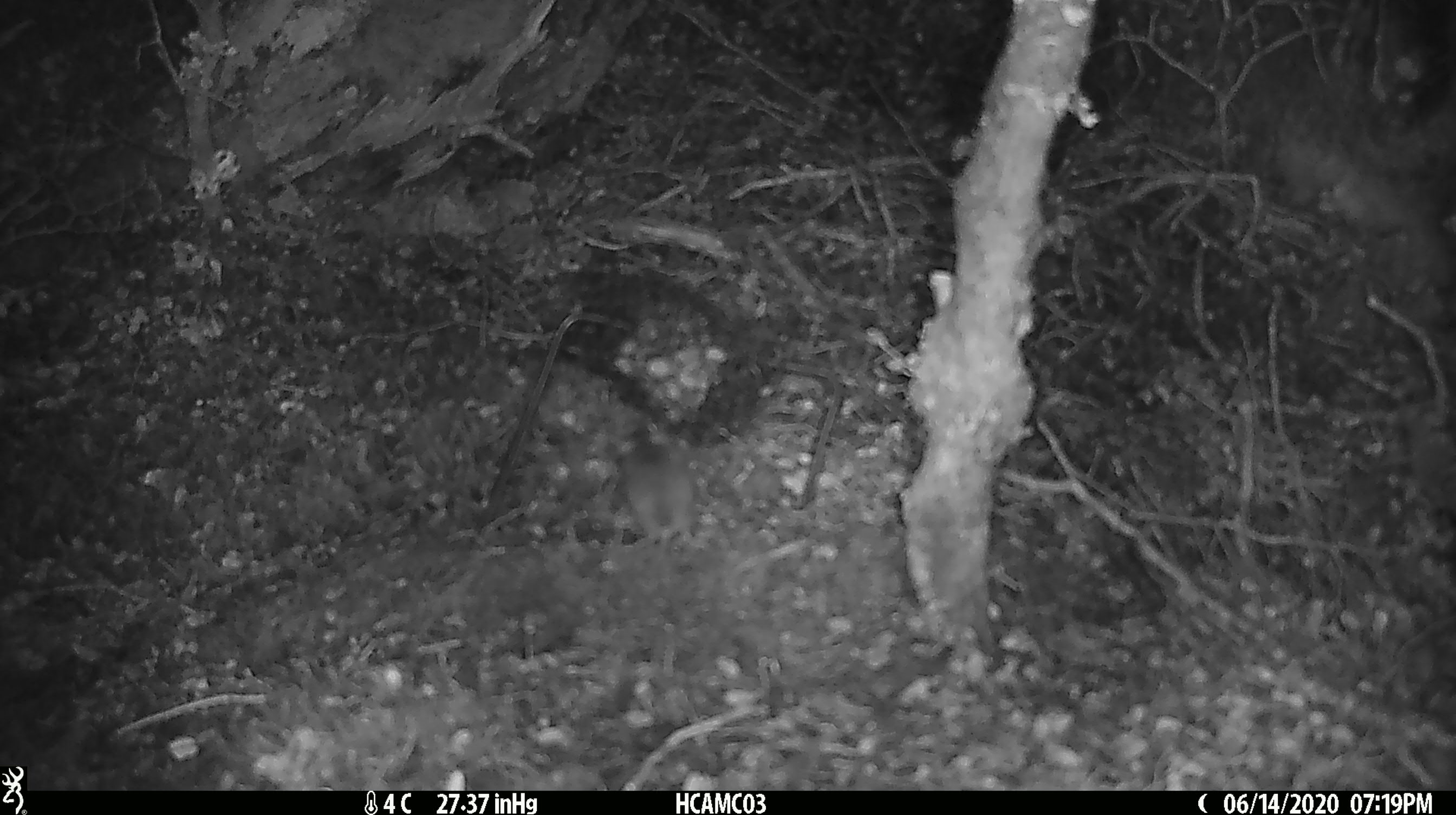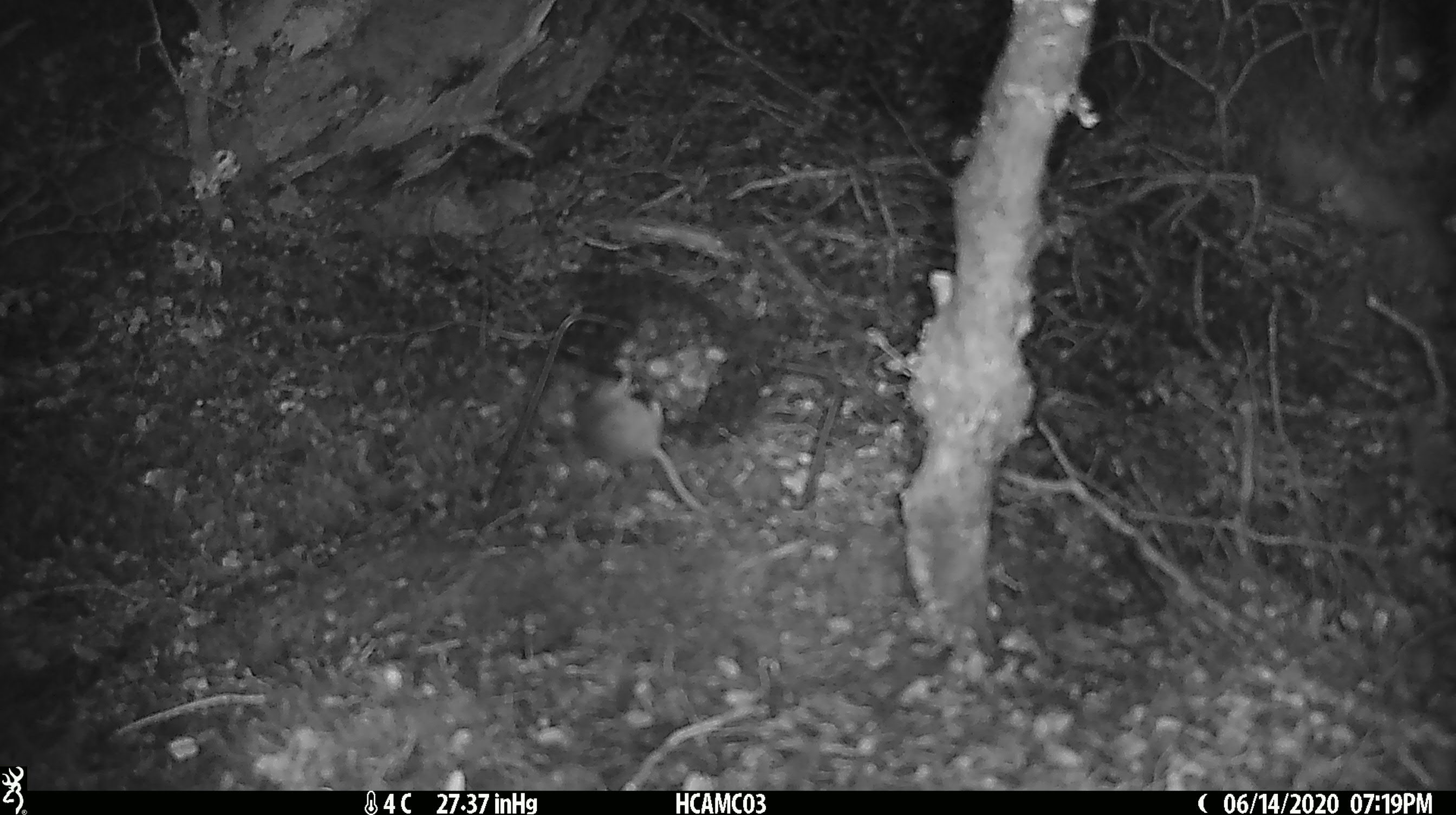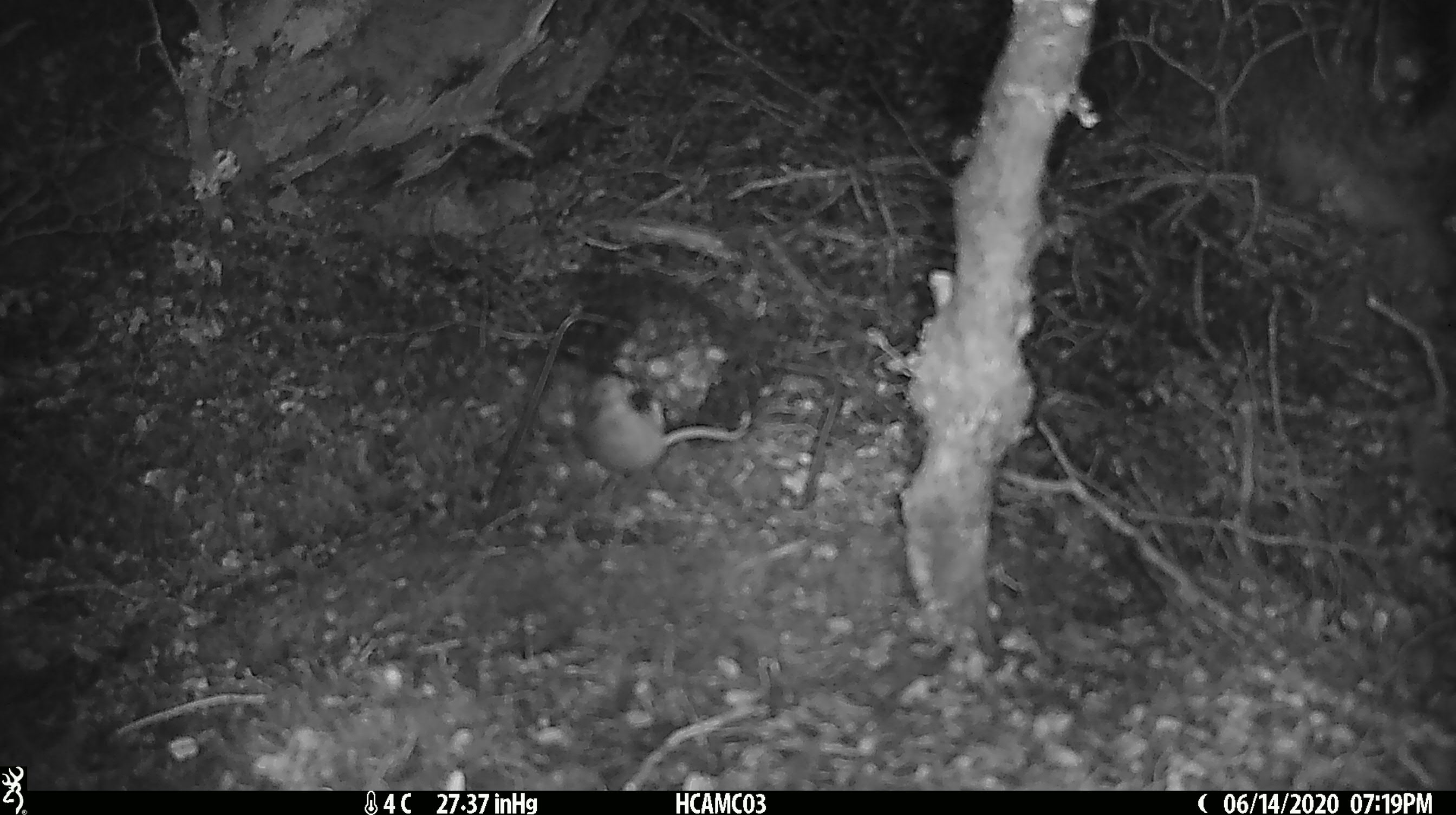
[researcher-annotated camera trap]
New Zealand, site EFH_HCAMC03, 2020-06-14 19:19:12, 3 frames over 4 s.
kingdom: Animalia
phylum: Chordata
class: Mammalia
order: Rodentia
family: Muridae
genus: Mus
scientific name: Mus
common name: mouse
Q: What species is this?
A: Mouse (Mus).